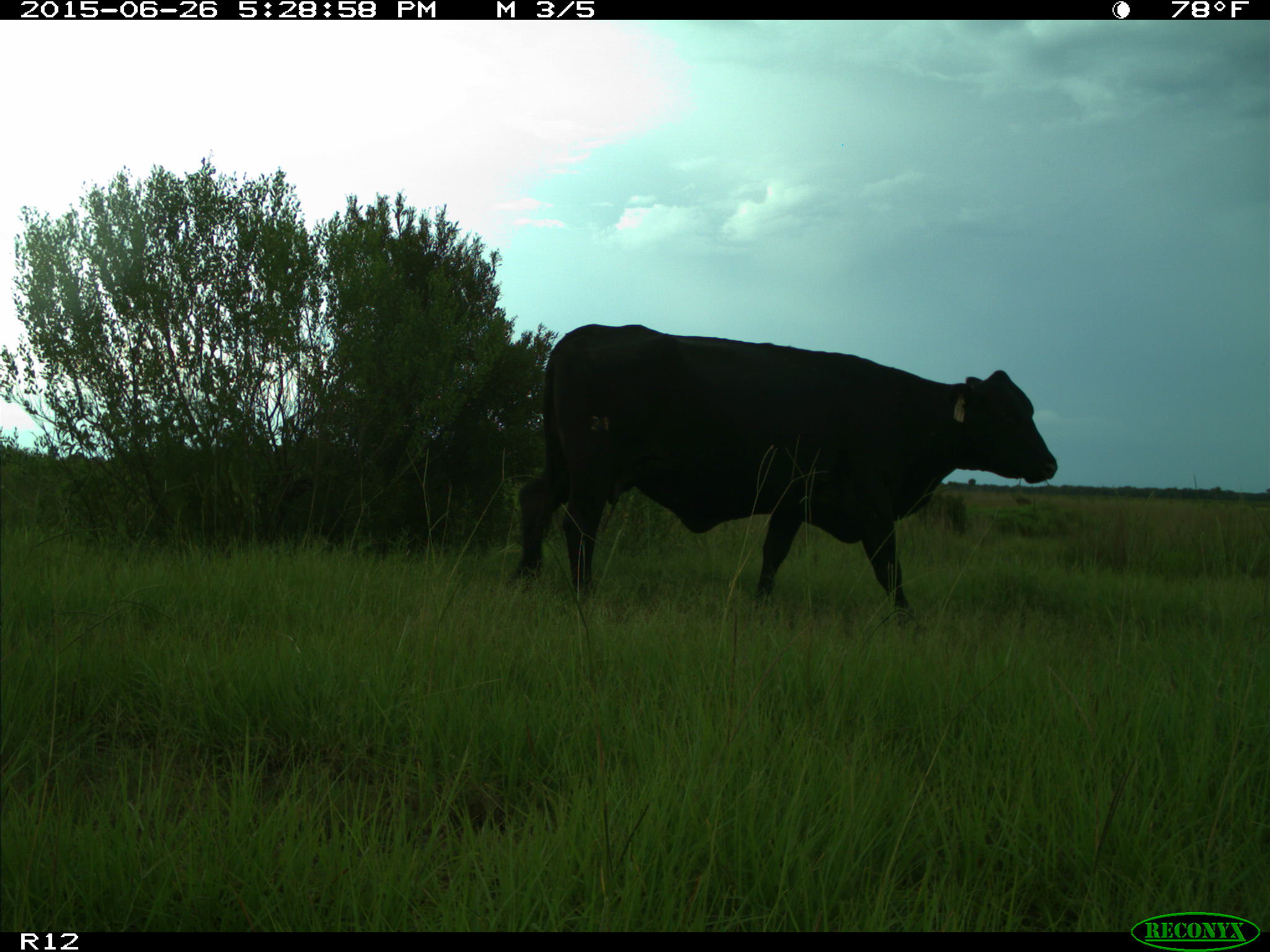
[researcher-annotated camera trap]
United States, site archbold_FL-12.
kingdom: Animalia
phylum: Chordata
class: Mammalia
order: Artiodactyla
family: Bovidae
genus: Bos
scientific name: Bos taurus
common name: domestic cow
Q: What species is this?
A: Bos taurus (domestic cow).